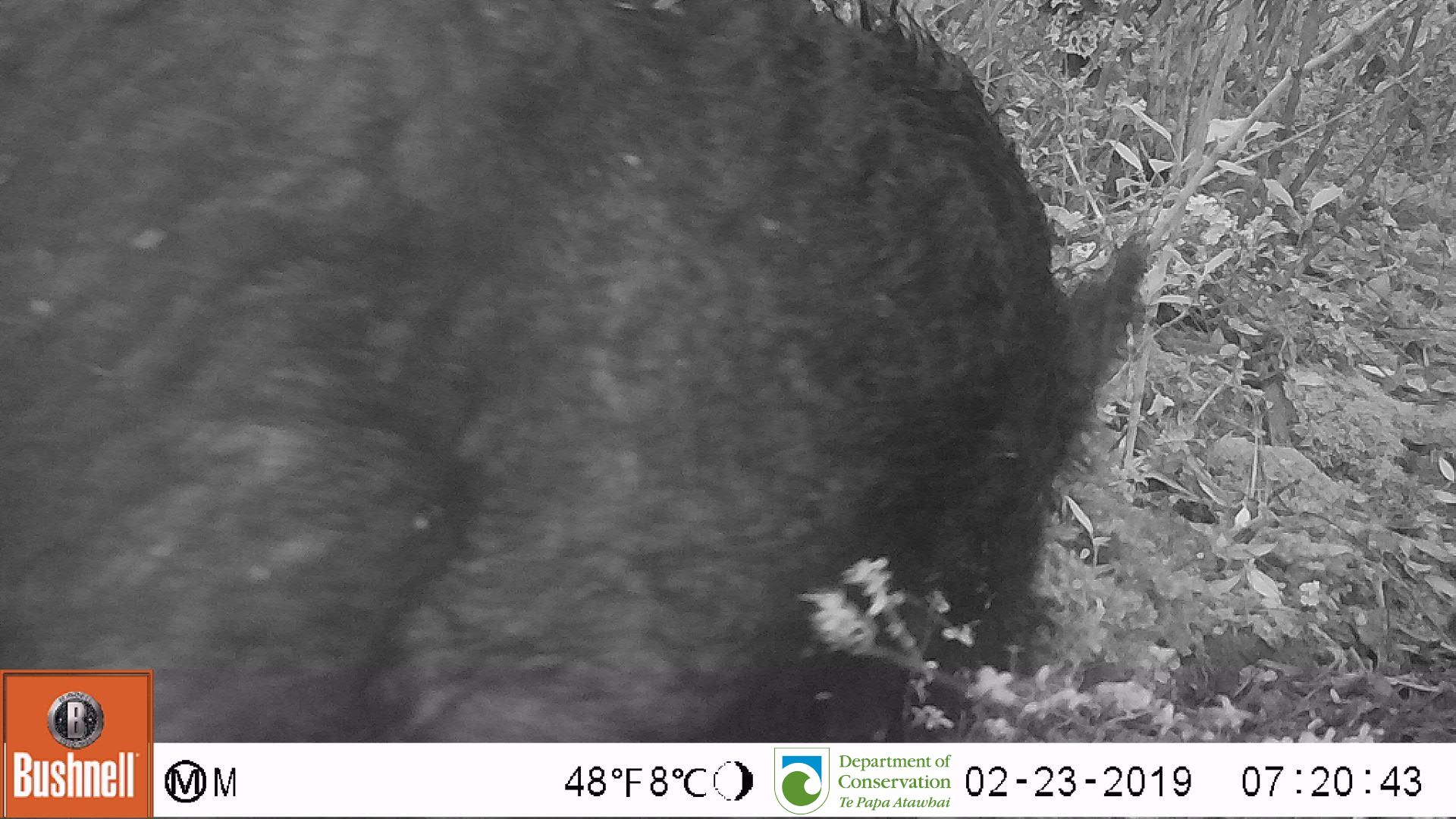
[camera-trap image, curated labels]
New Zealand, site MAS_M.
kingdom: Animalia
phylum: Chordata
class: Mammalia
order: Artiodactyla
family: Suidae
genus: Sus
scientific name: Sus scrofa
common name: pig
Pig (Sus scrofa).